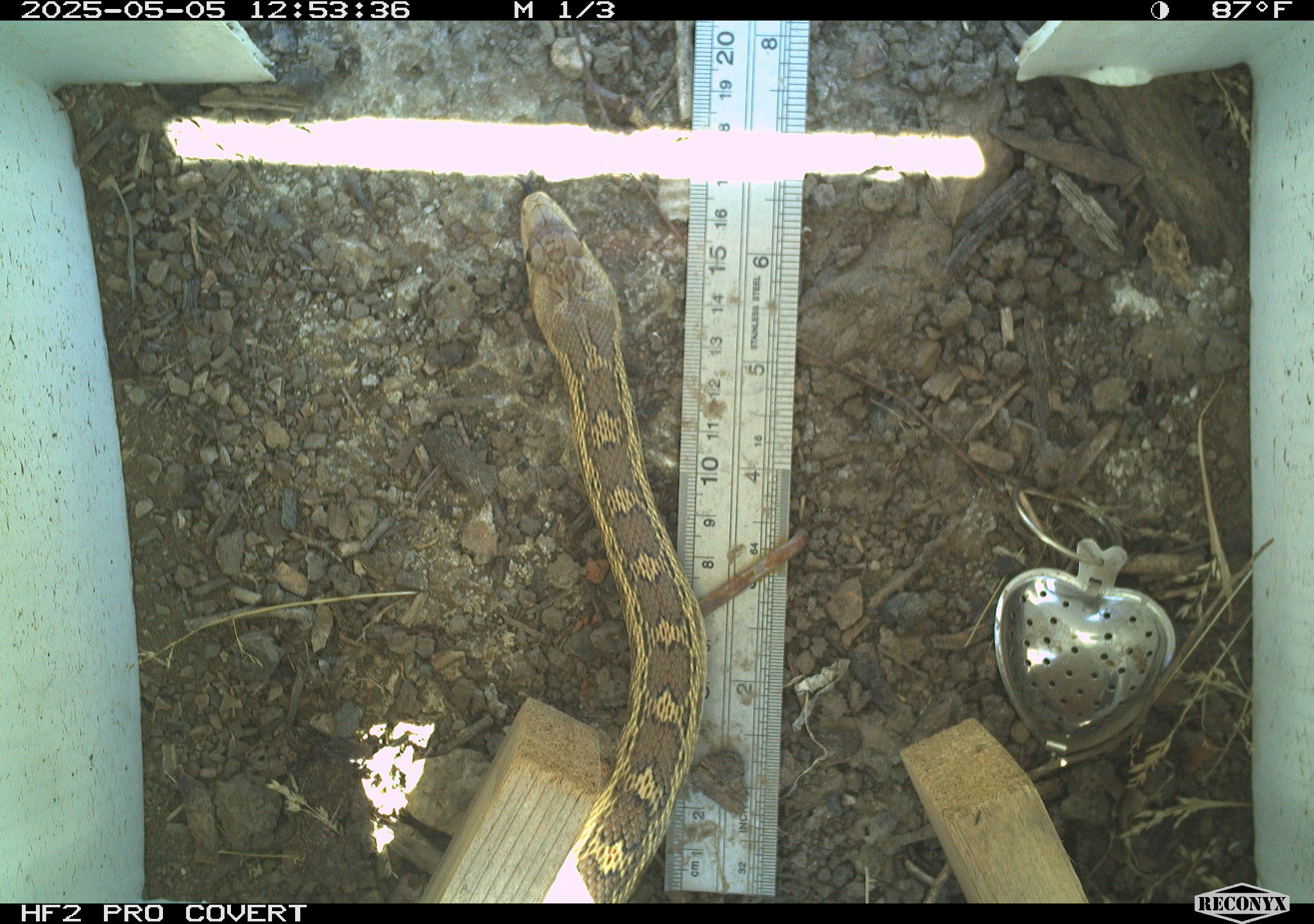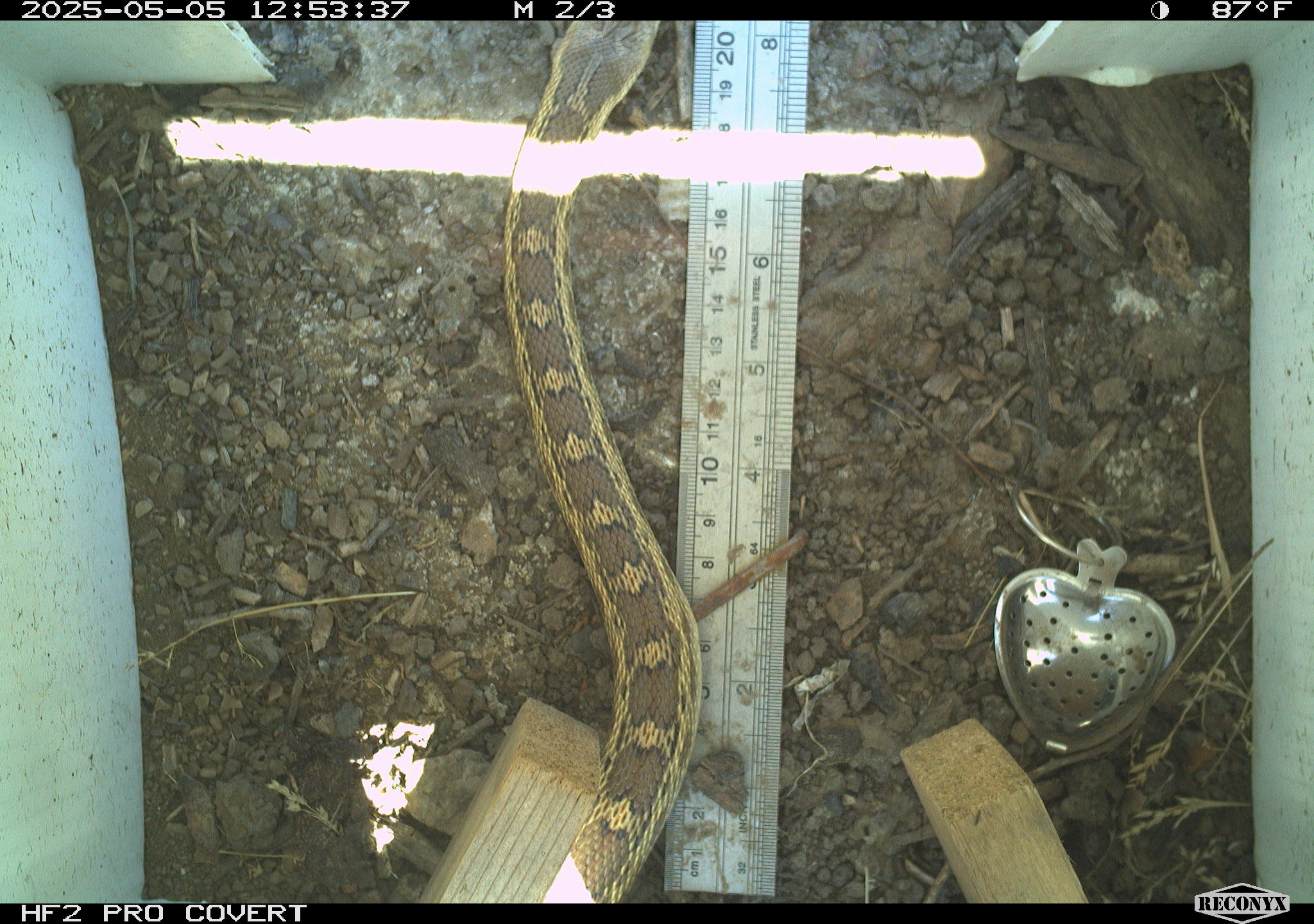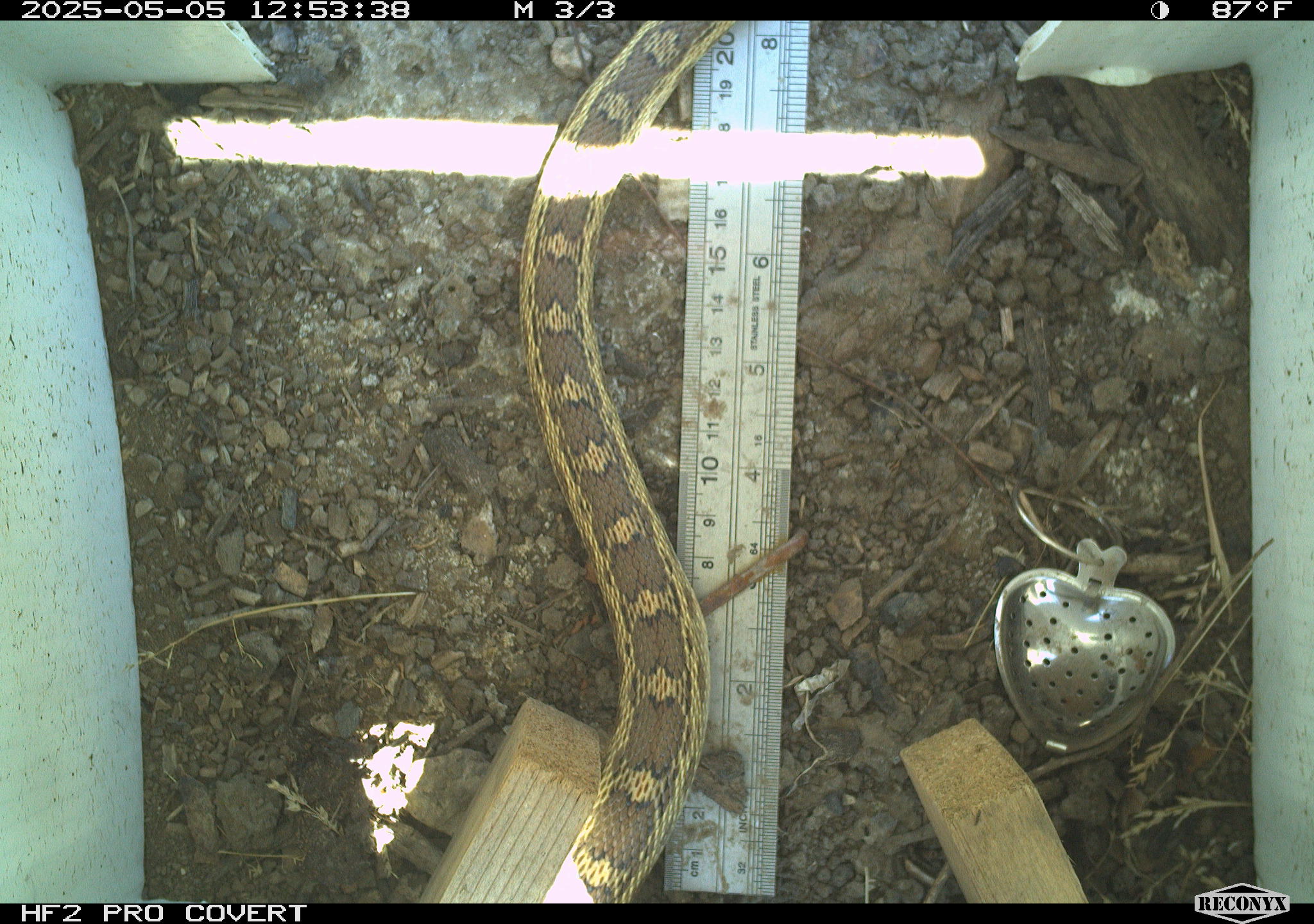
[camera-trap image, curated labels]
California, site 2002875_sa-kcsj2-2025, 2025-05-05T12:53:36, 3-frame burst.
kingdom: Animalia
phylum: Chordata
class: Reptilia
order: Squamata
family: Colubridae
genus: Pituophis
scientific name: Pituophis catenifer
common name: gophersnake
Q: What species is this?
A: Gophersnake (Pituophis catenifer).